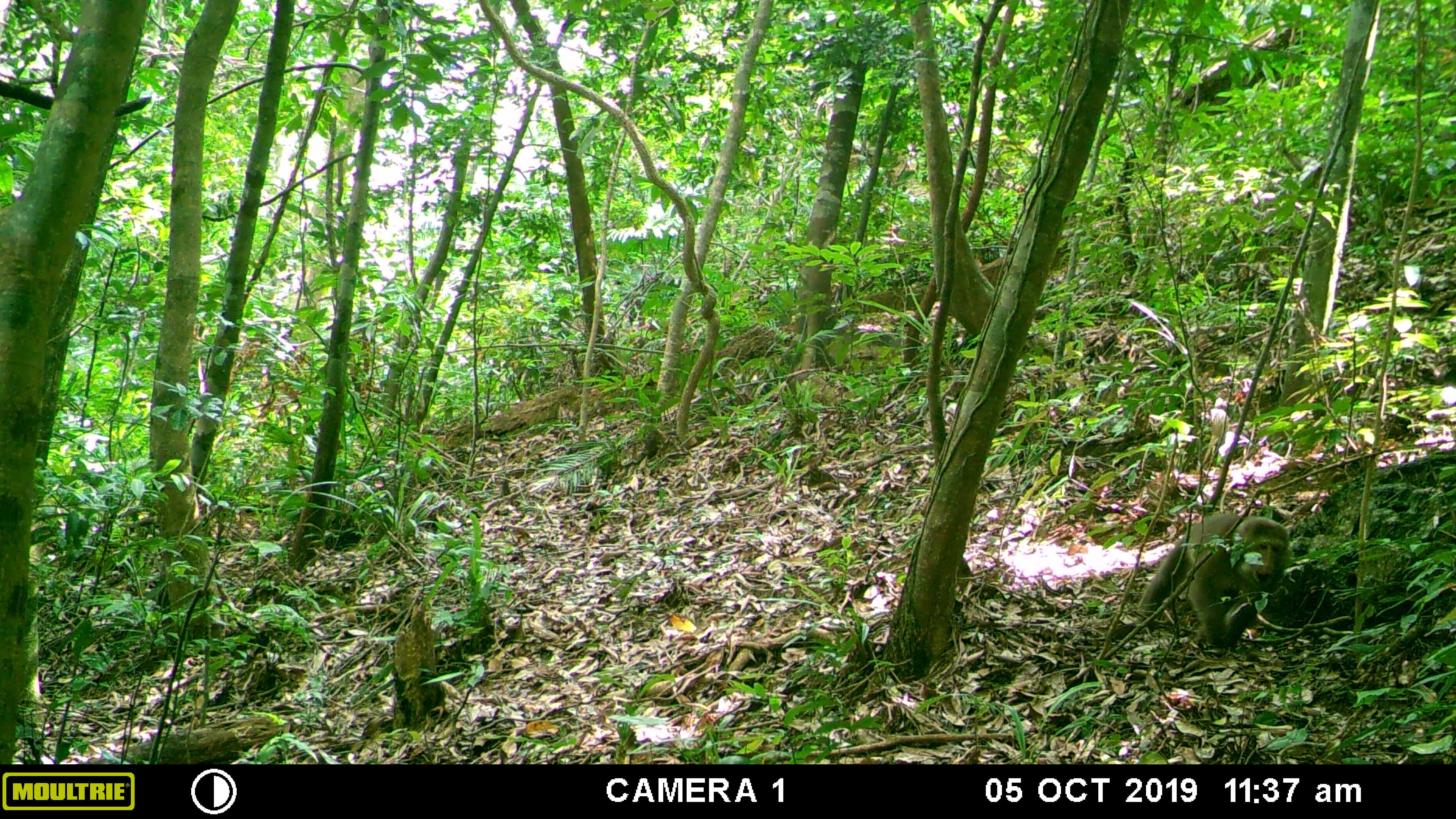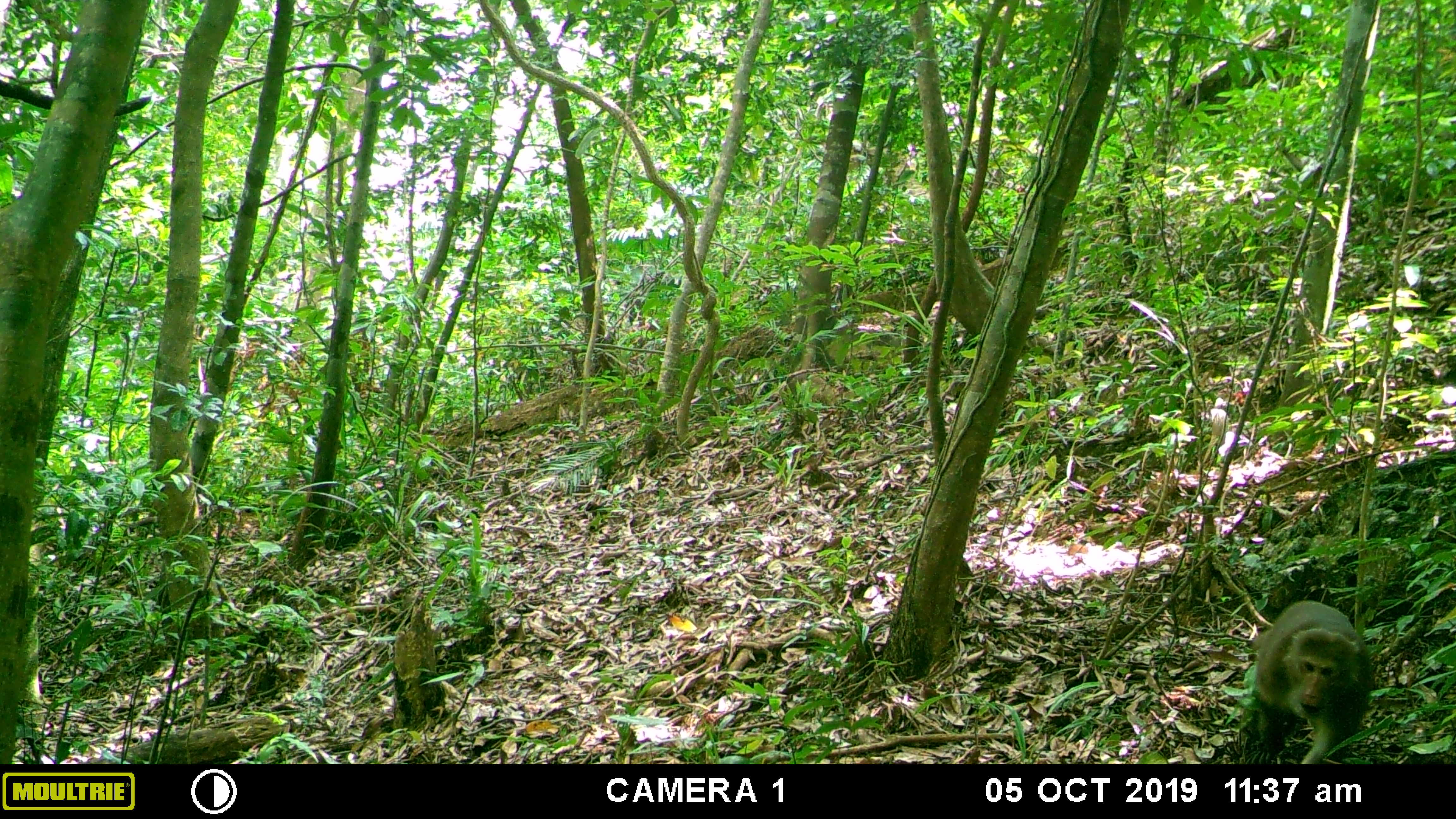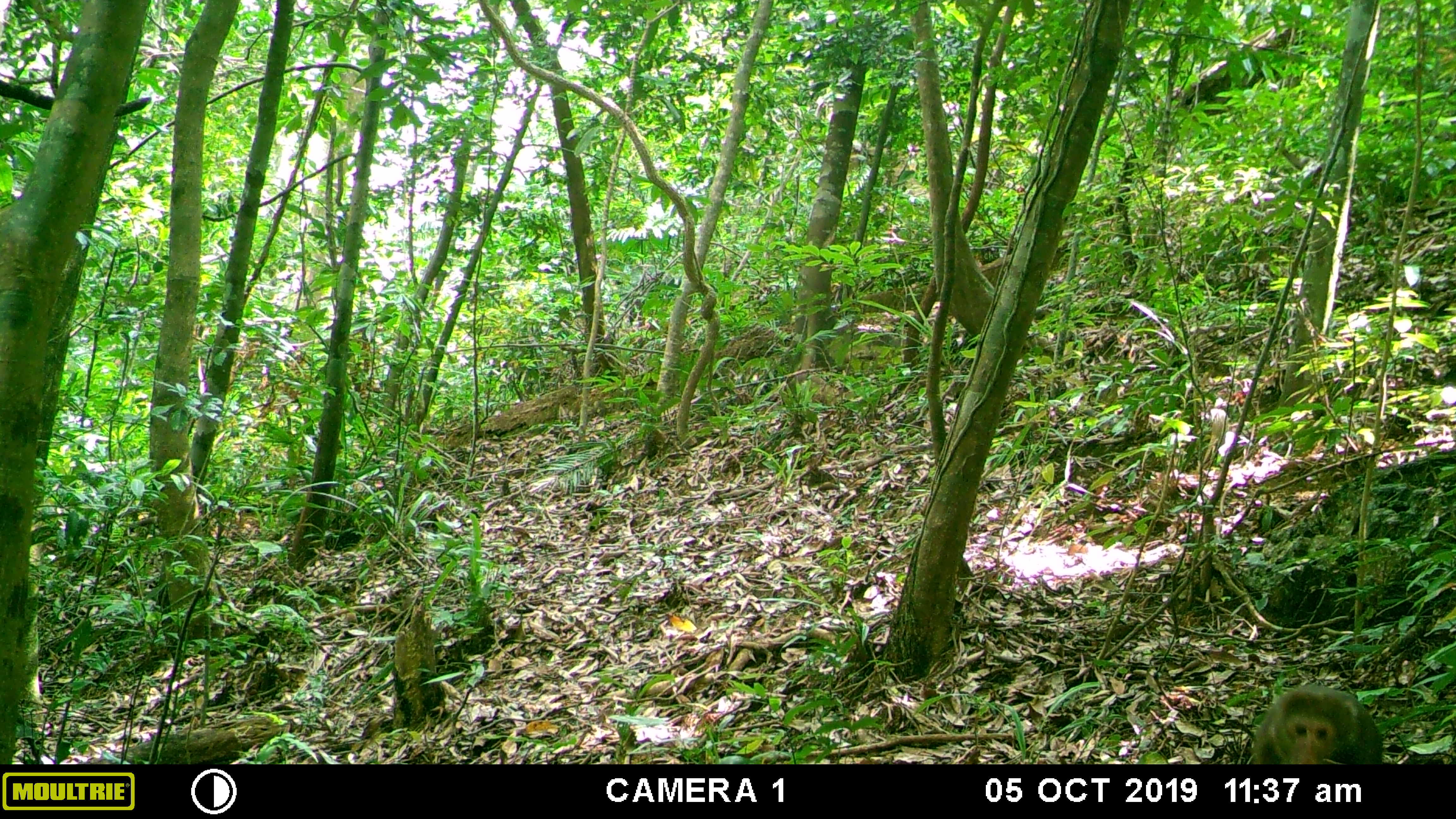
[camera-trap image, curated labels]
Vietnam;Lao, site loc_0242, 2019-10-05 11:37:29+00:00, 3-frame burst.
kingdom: Animalia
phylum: Chordata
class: Mammalia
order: Primates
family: Cercopithecidae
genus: Macaca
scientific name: Macaca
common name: macaques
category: assam or rhesus macaque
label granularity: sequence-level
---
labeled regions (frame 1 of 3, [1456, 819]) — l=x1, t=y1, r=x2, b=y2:
assam or rhesus macaque: l=1134, t=512, r=1292, b=652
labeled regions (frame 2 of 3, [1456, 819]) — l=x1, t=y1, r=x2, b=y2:
assam or rhesus macaque: l=1252, t=597, r=1376, b=763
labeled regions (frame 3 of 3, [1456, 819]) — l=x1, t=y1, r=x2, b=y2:
assam or rhesus macaque: l=1249, t=683, r=1384, b=763